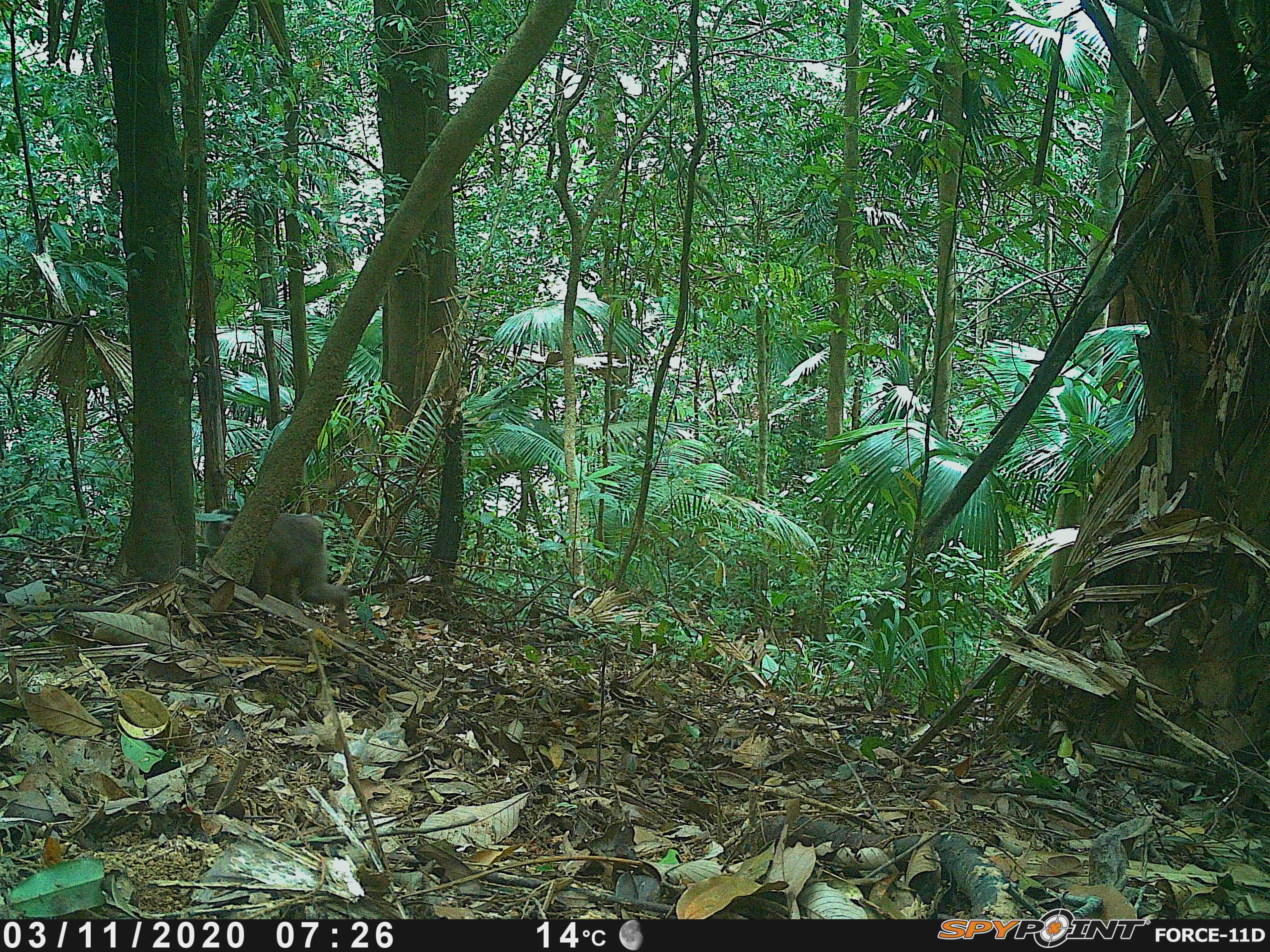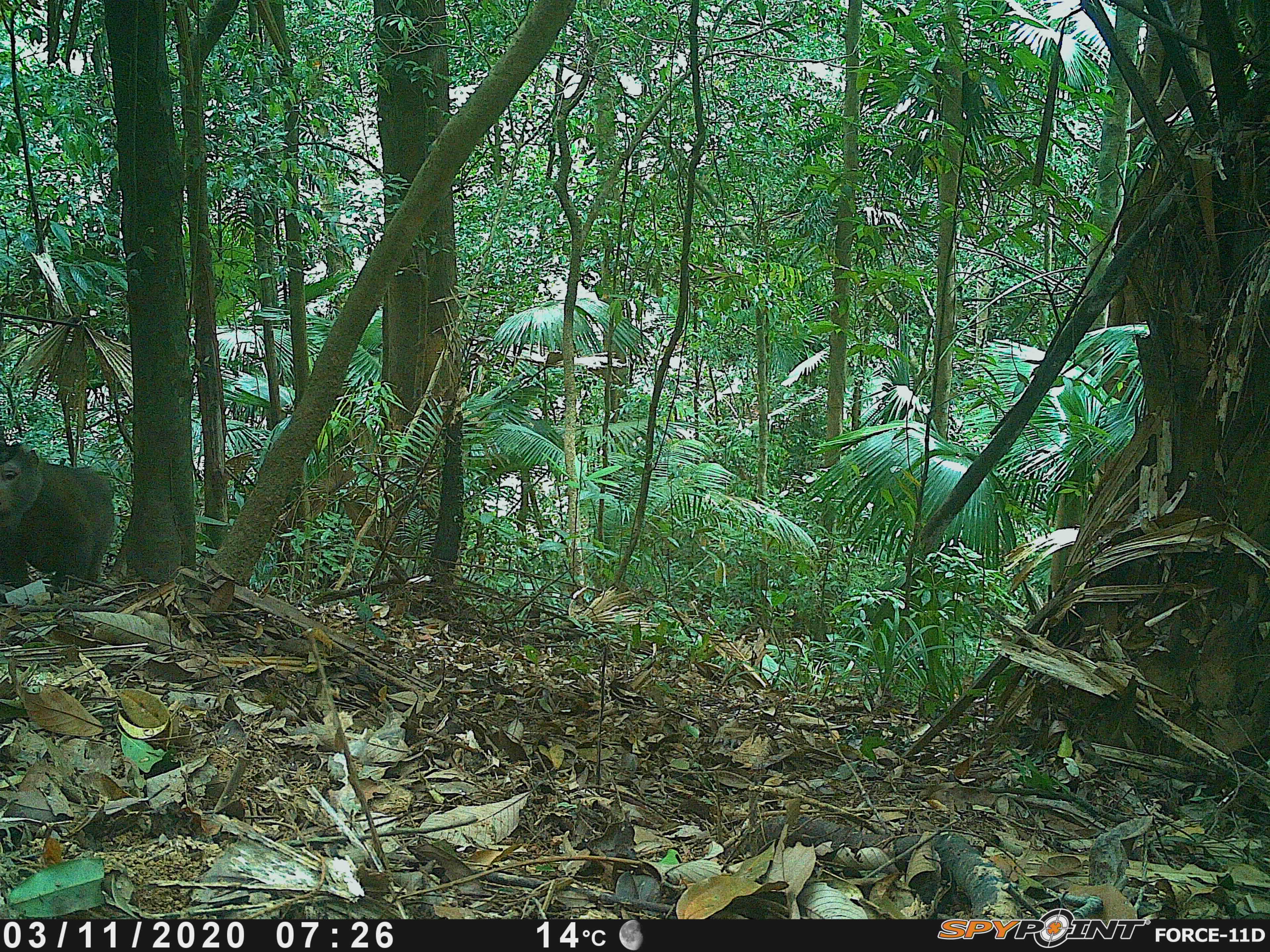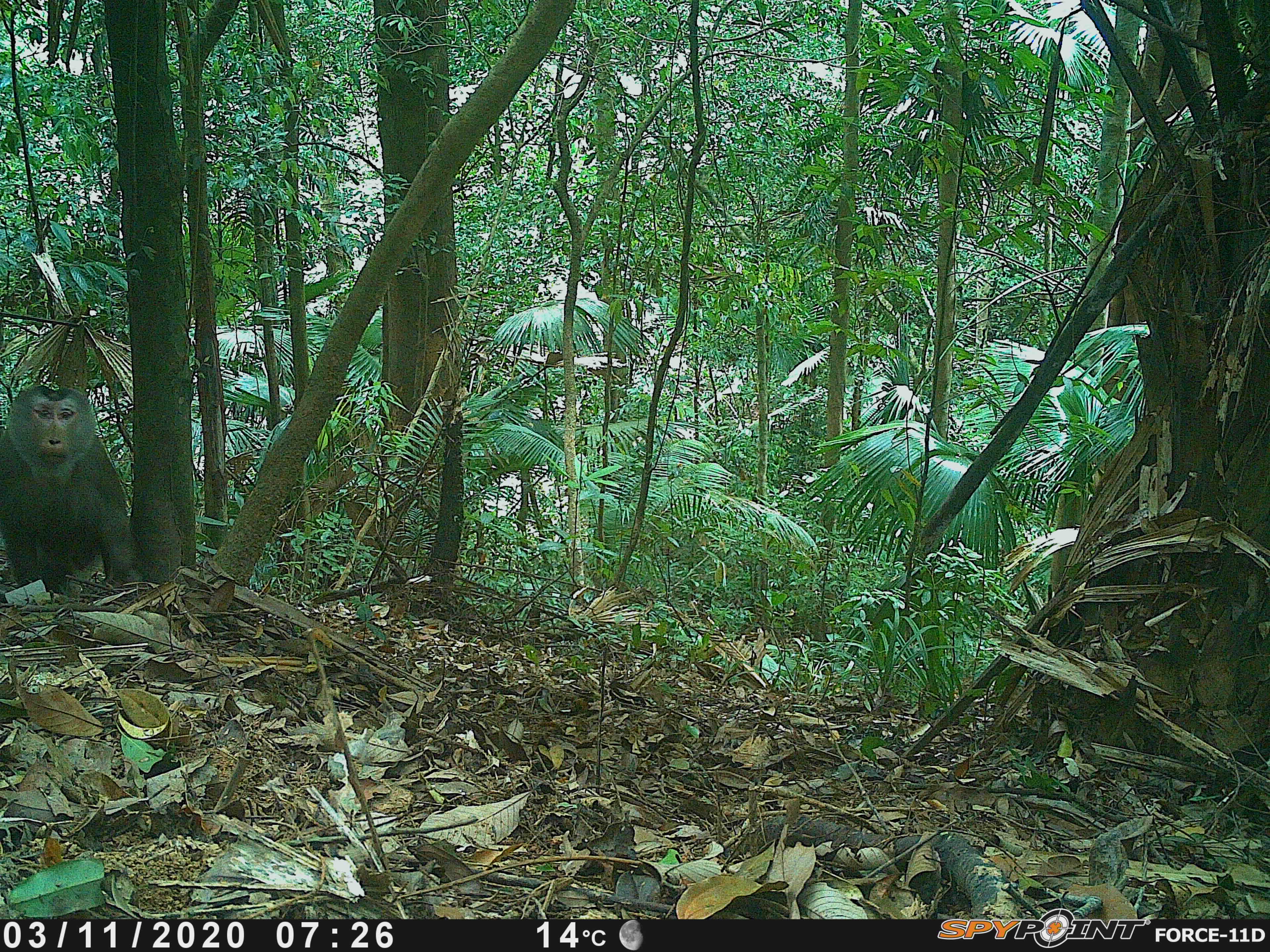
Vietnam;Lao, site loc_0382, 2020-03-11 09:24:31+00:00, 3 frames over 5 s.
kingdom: Animalia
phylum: Chordata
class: Mammalia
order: Primates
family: Cercopithecidae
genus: Macaca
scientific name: Macaca nemestrina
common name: pig-tailed macaque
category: pig tailed macaque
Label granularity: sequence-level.